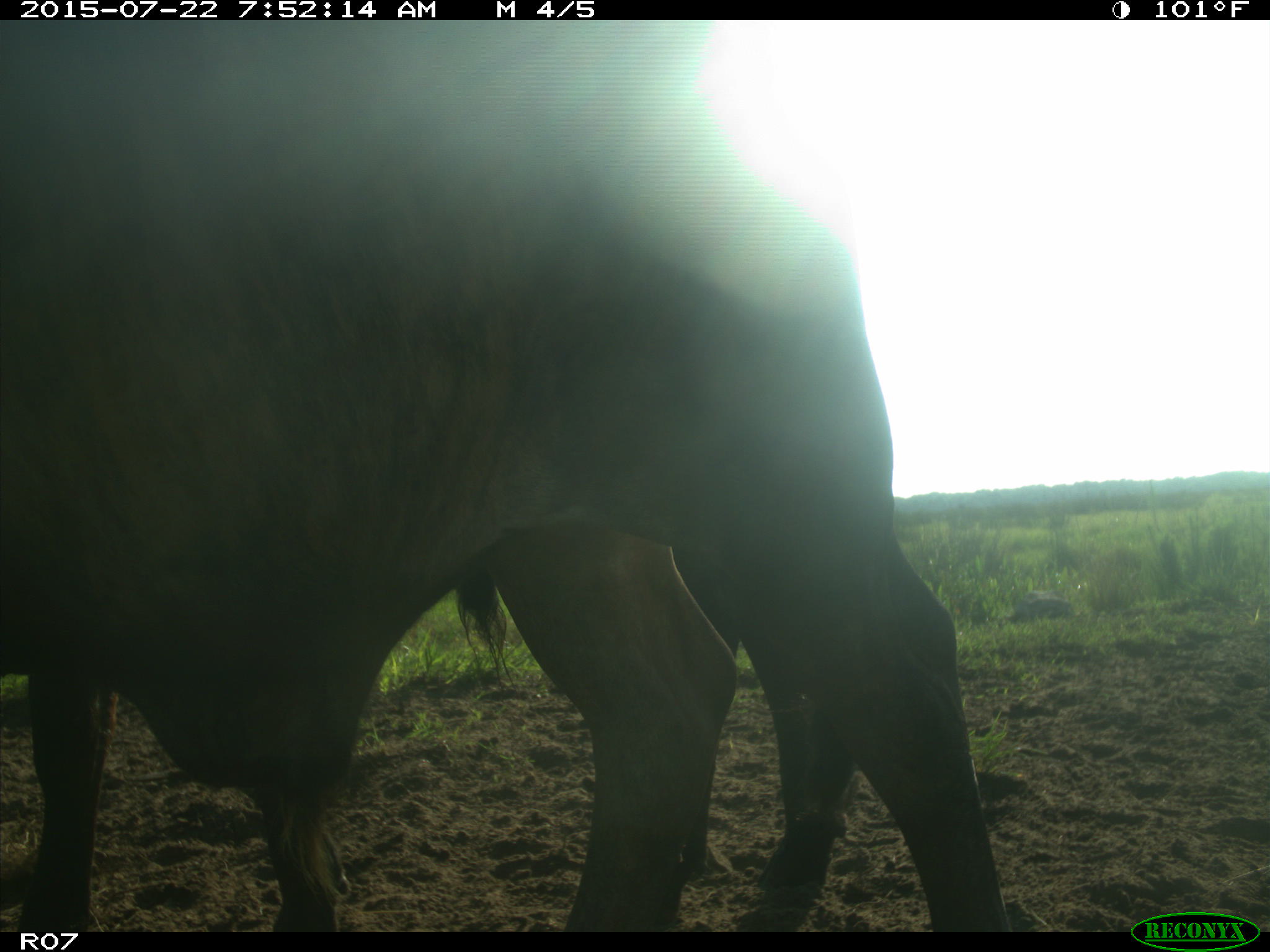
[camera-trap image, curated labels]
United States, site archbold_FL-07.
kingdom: Animalia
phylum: Chordata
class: Mammalia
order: Artiodactyla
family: Suidae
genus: Sus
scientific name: Sus scrofa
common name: wild boar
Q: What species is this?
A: Sus scrofa (wild boar).